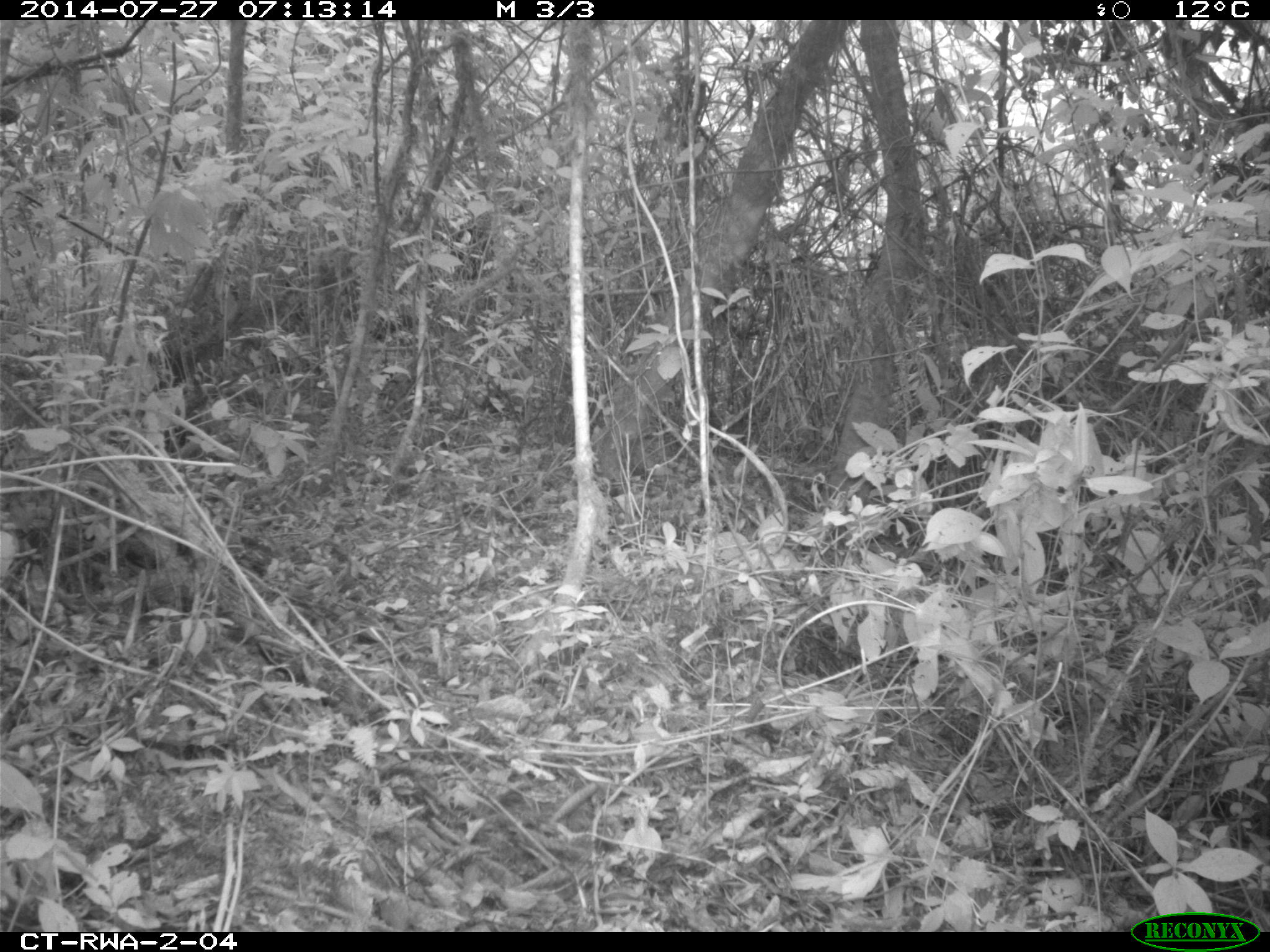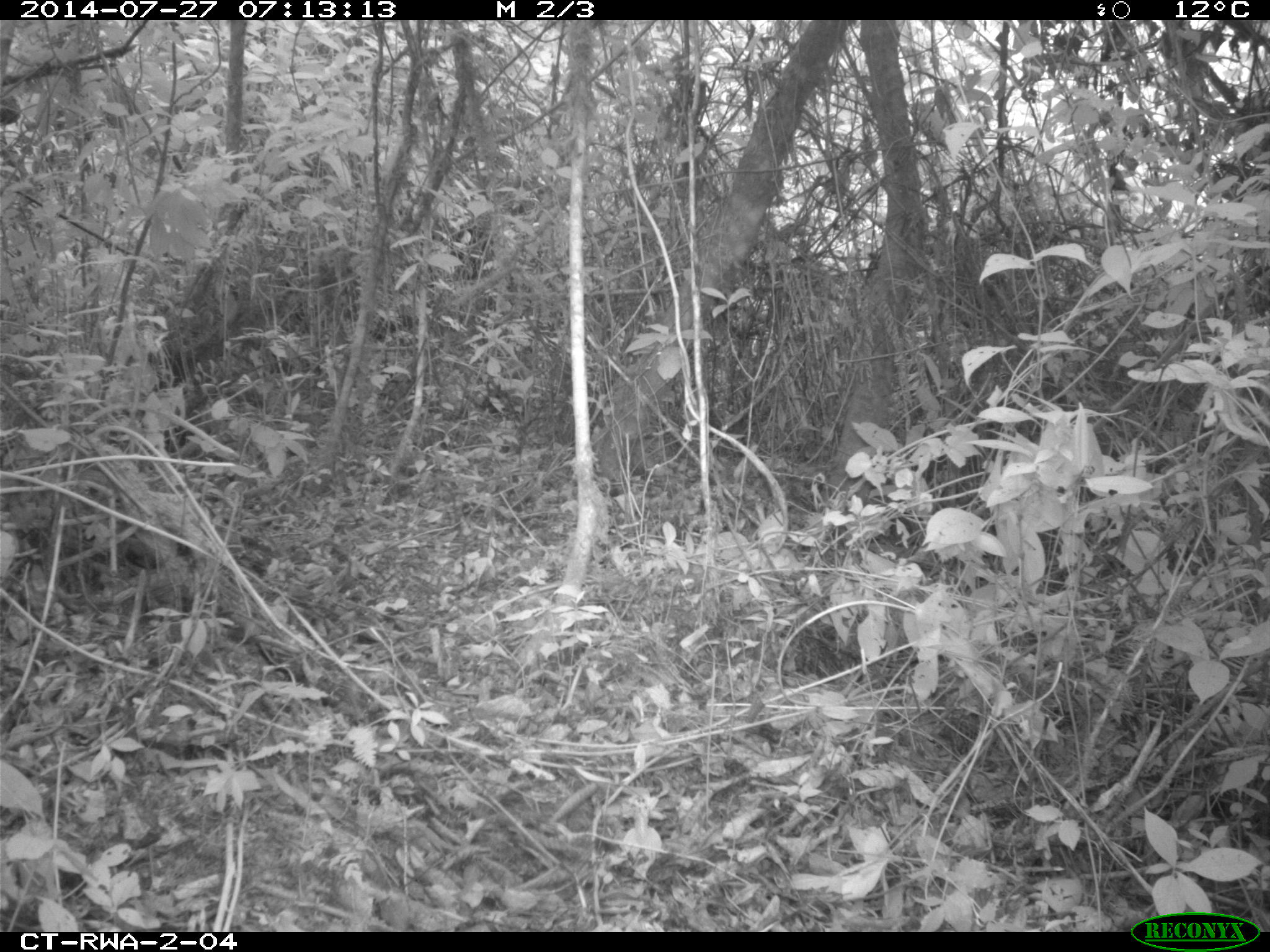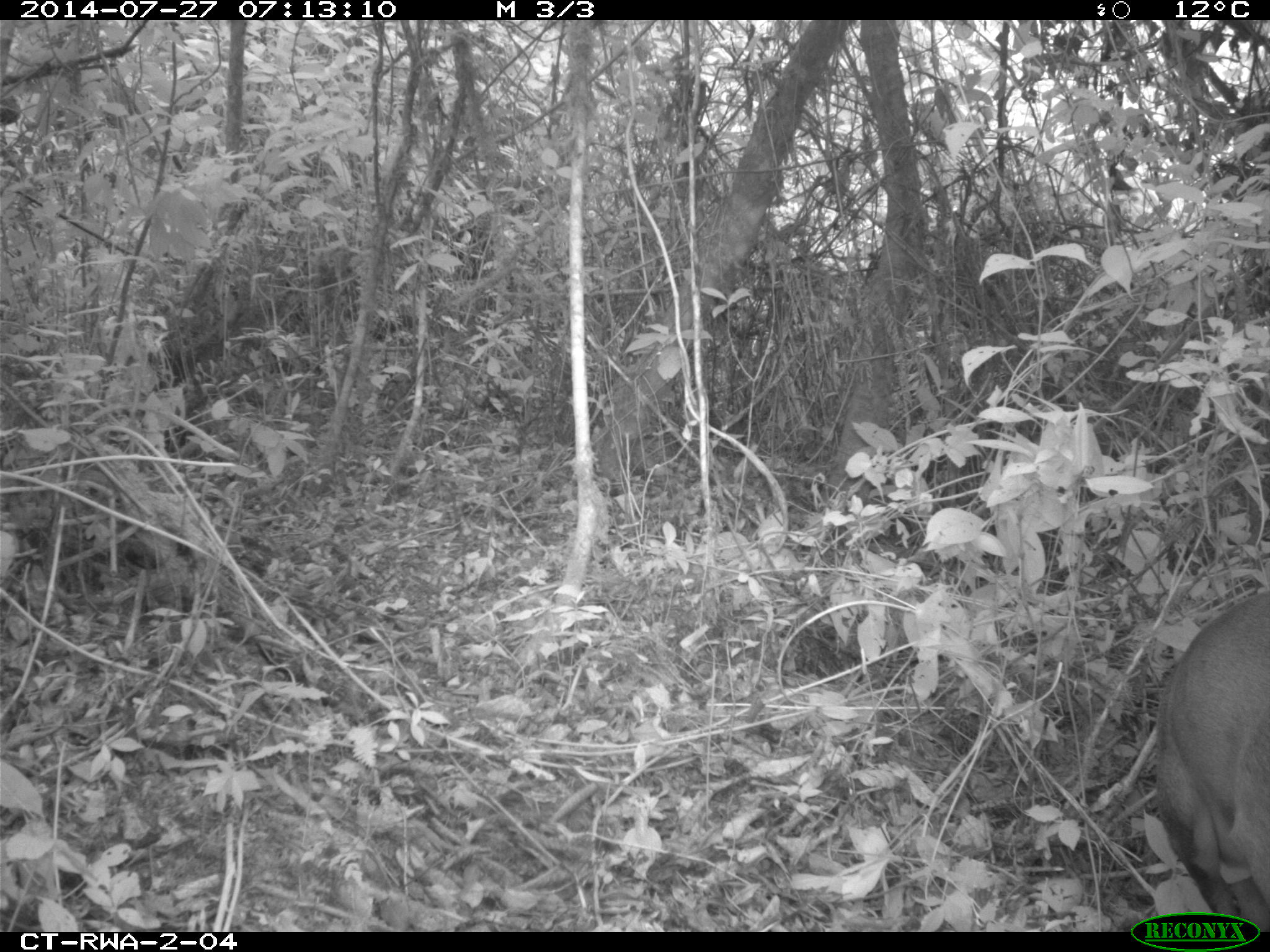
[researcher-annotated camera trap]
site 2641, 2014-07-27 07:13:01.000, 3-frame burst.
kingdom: Animalia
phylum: Chordata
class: Mammalia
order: Artiodactyla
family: Bovidae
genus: Cephalophus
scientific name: Cephalophus nigrifrons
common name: black-fronted duiker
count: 1